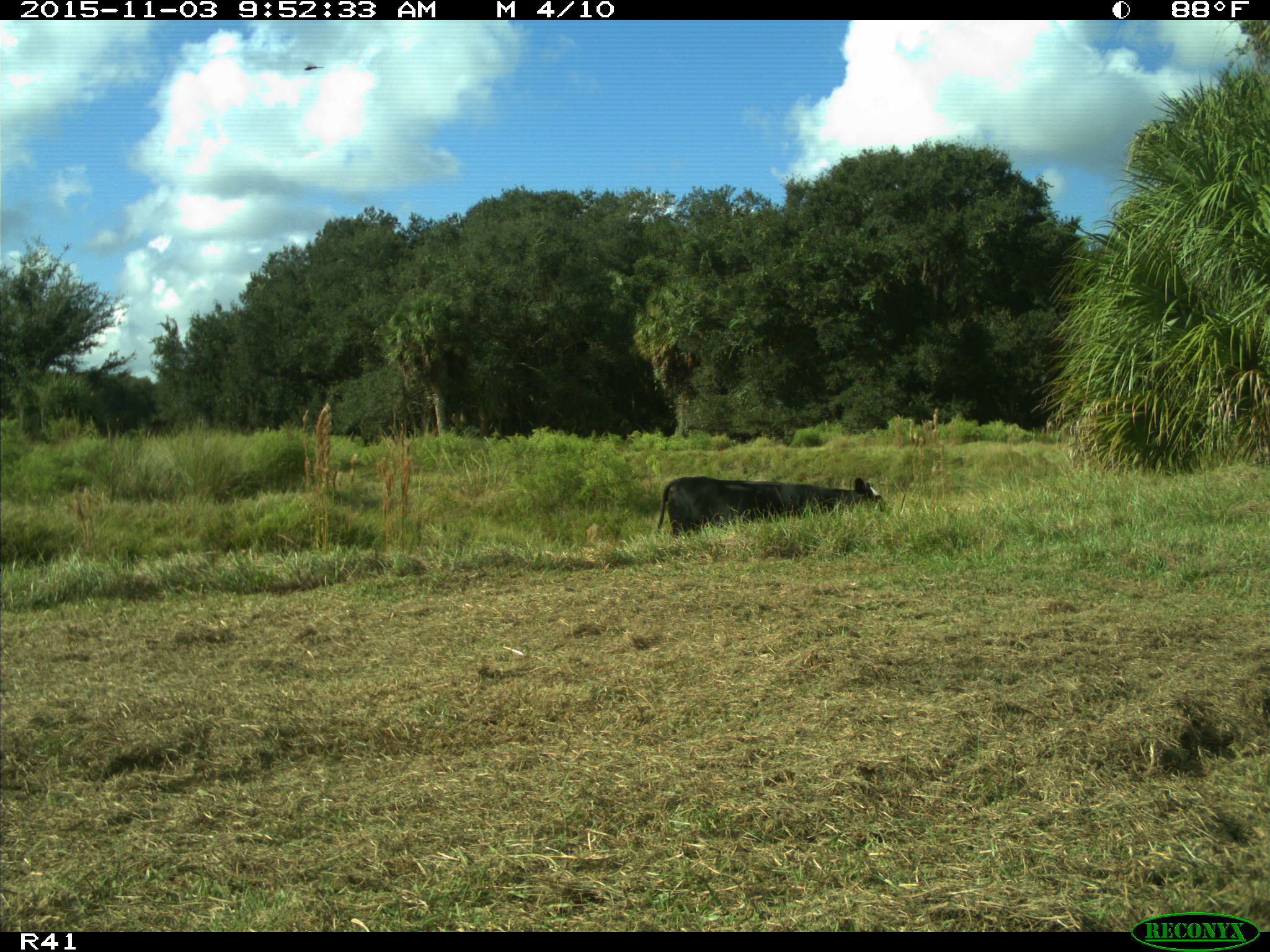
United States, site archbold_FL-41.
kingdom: Animalia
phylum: Chordata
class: Mammalia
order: Artiodactyla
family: Bovidae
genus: Bos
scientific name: Bos taurus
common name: domestic cow